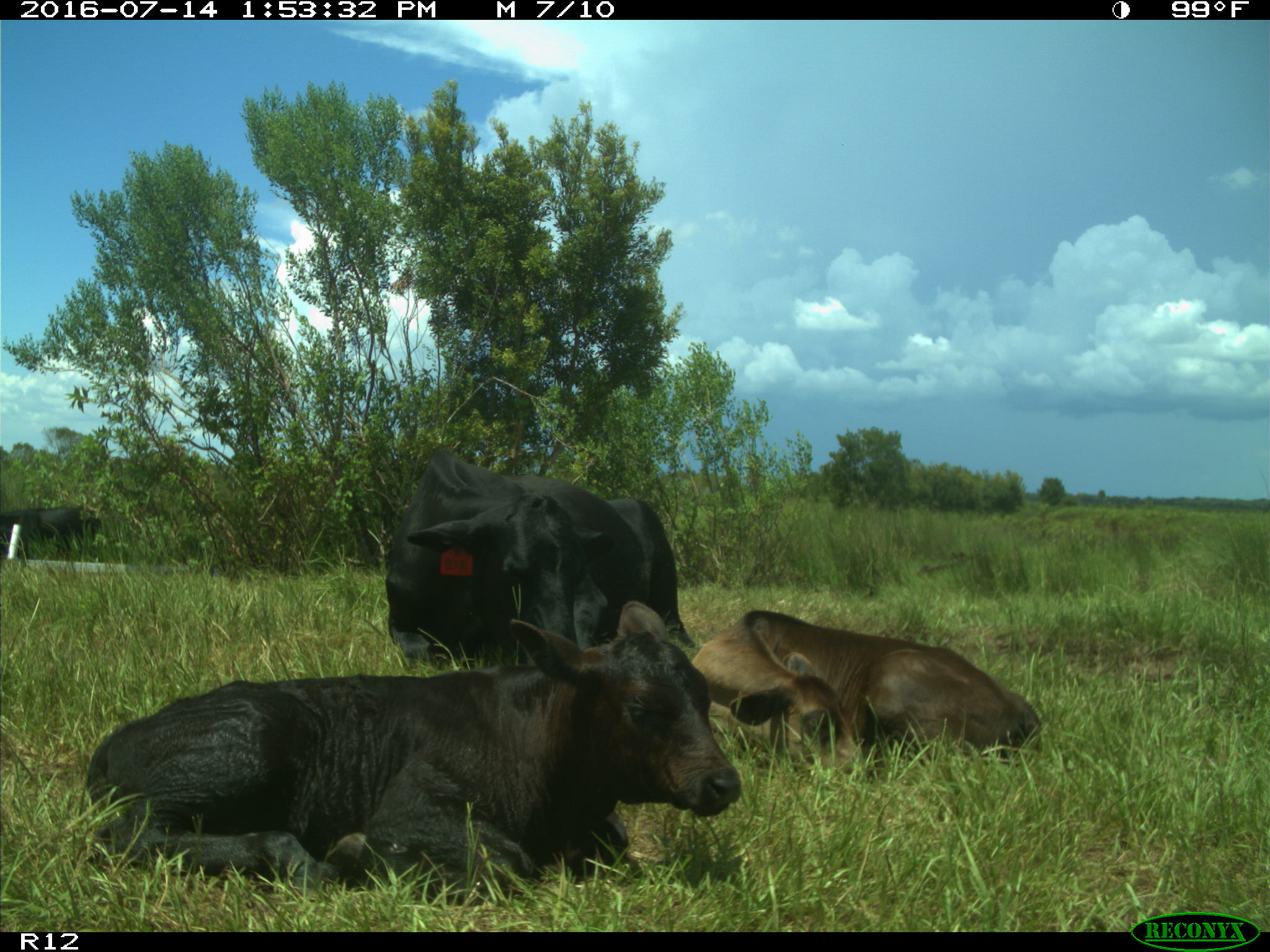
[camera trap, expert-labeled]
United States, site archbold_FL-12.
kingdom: Animalia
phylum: Chordata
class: Mammalia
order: Artiodactyla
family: Bovidae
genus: Bos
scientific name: Bos taurus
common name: domestic cow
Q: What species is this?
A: Bos taurus (domestic cow).